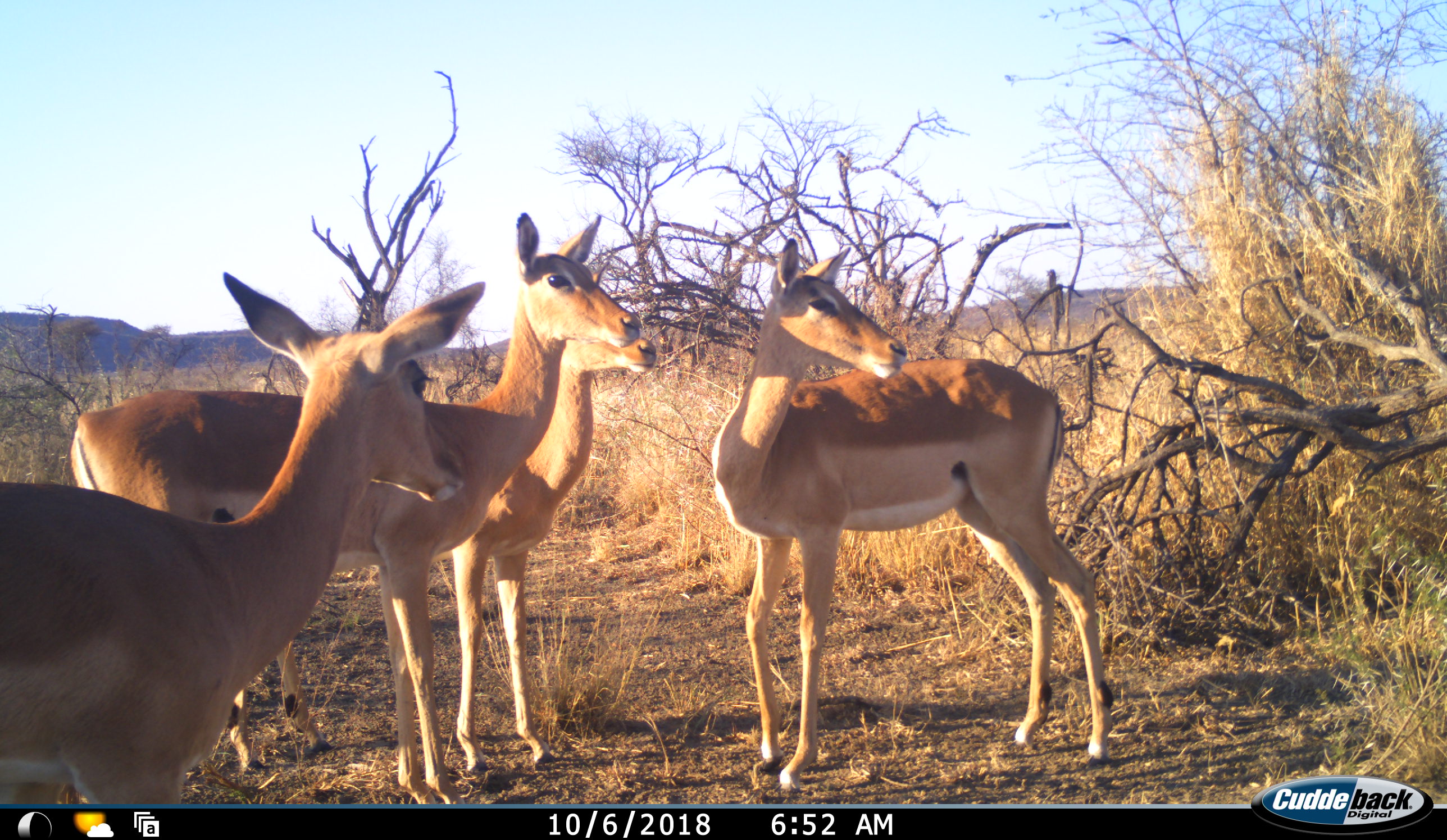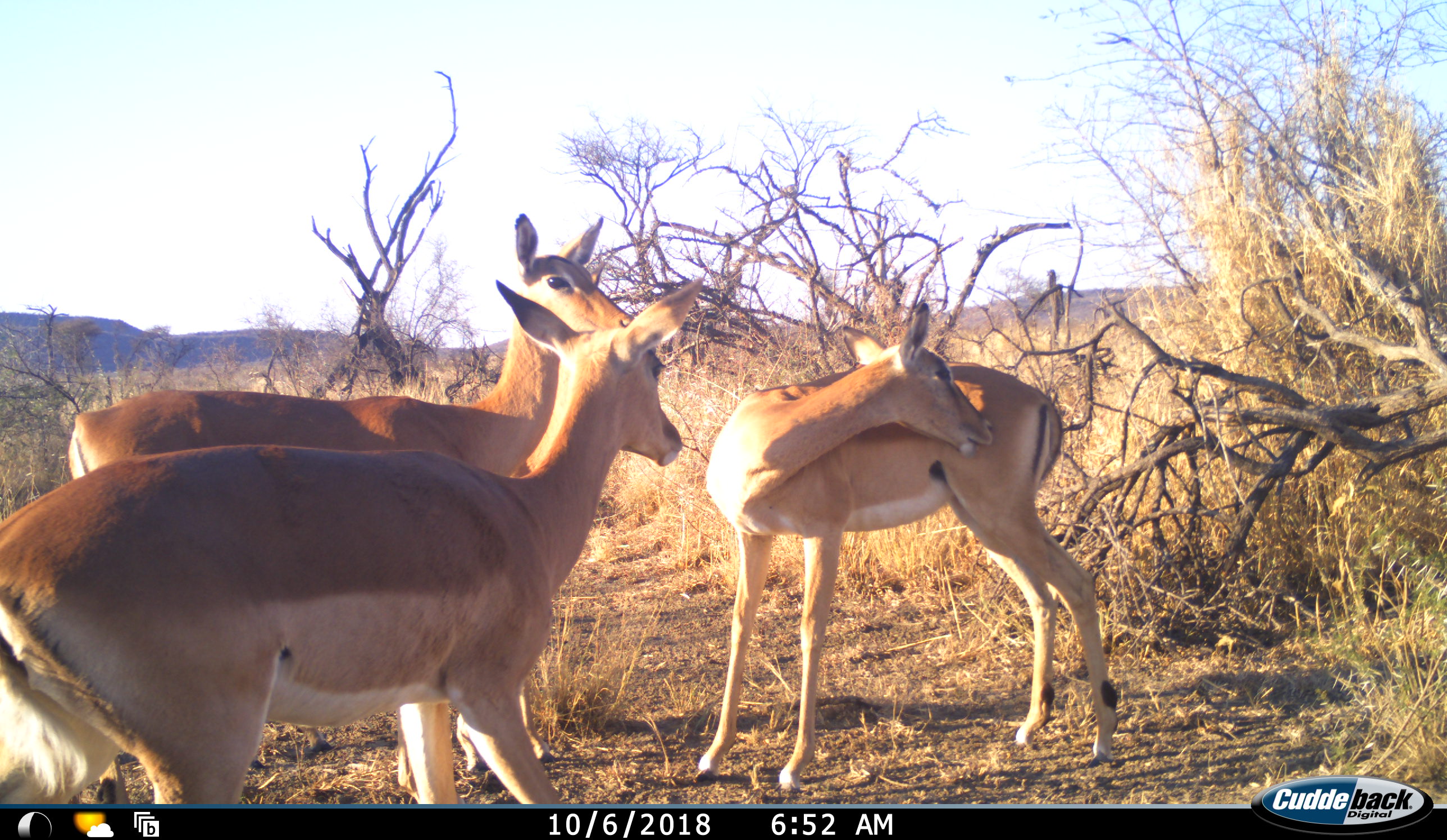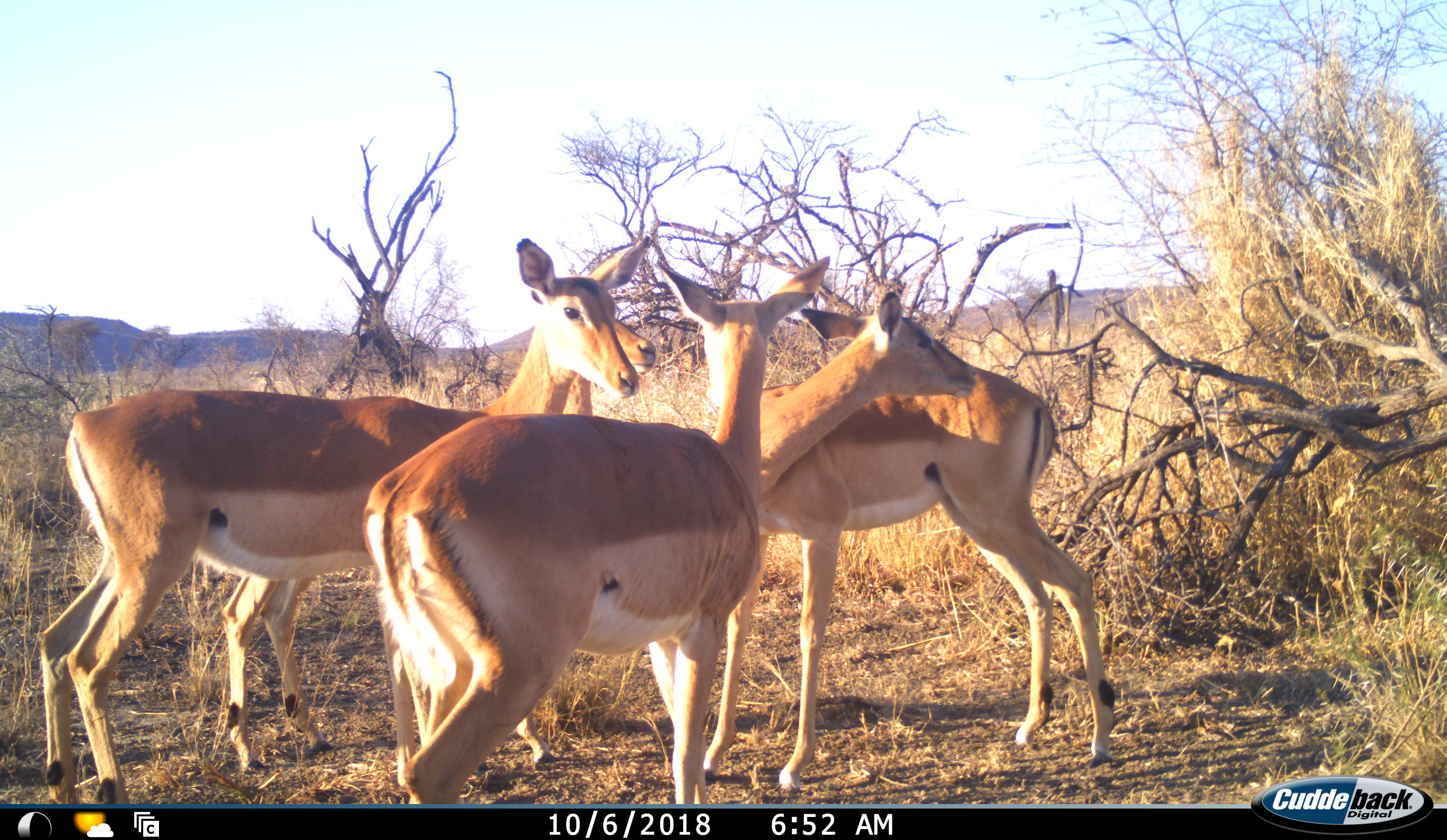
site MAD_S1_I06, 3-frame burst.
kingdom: Animalia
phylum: Chordata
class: Mammalia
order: Artiodactyla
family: Bovidae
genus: Aepyceros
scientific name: Aepyceros melampus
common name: impala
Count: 4.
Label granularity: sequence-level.